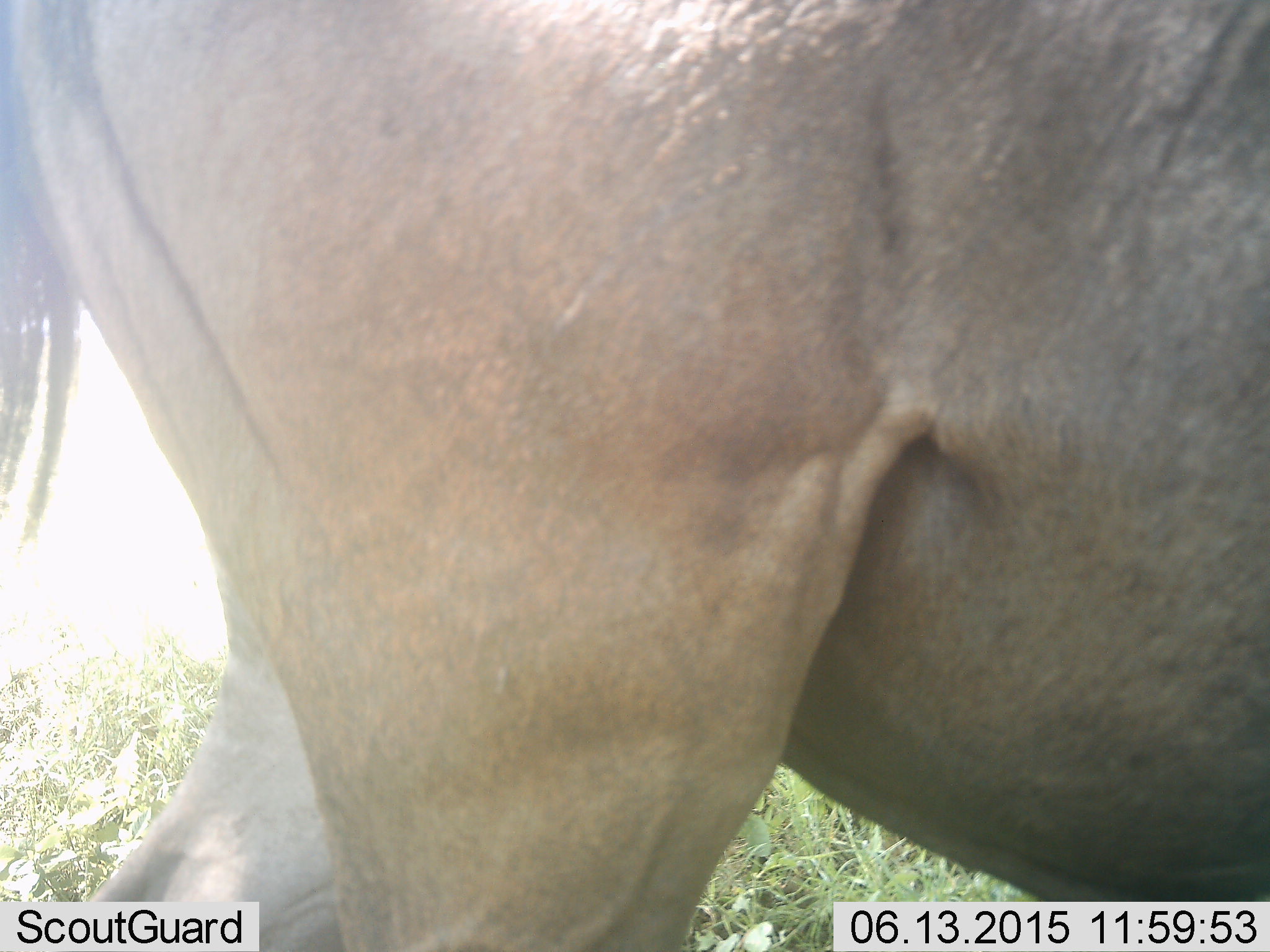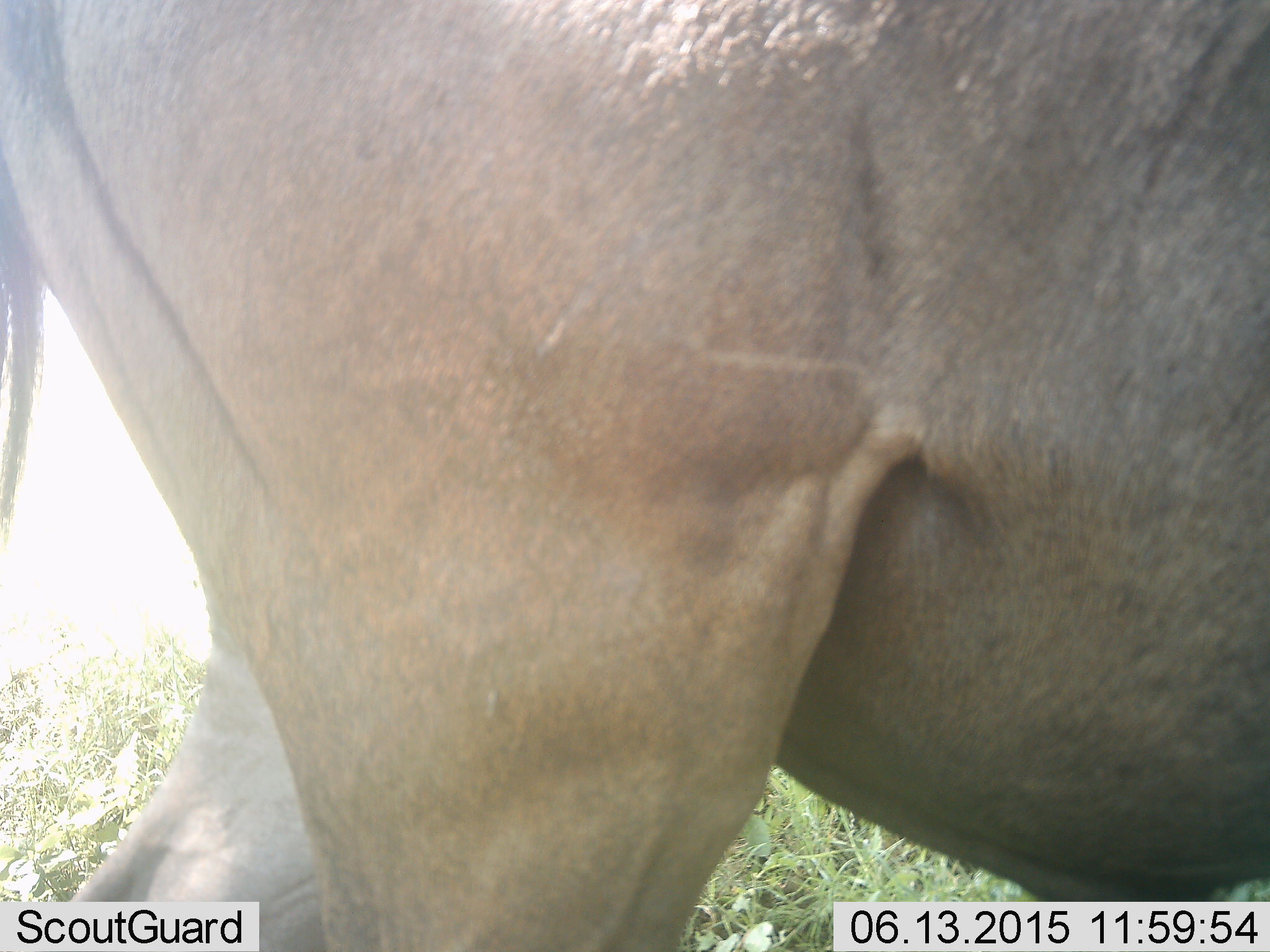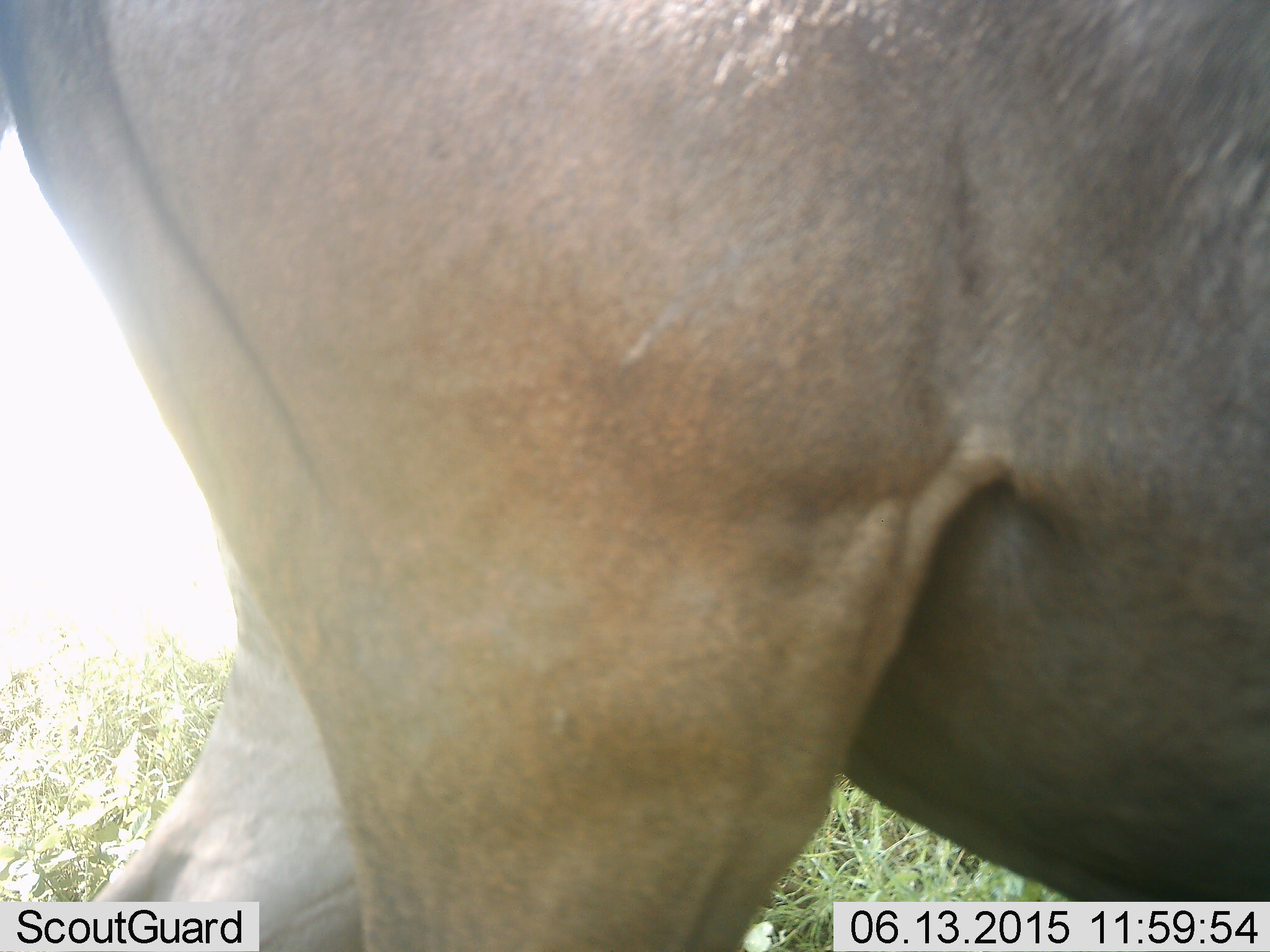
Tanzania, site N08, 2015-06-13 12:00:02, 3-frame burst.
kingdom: Animalia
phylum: Chordata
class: Mammalia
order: Artiodactyla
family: Bovidae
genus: Connochaetes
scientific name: Connochaetes taurinus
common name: blue wildebeest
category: wildebeest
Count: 1.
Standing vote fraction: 90%.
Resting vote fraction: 0%.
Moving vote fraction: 10%.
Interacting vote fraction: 0%.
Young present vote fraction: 0%.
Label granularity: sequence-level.